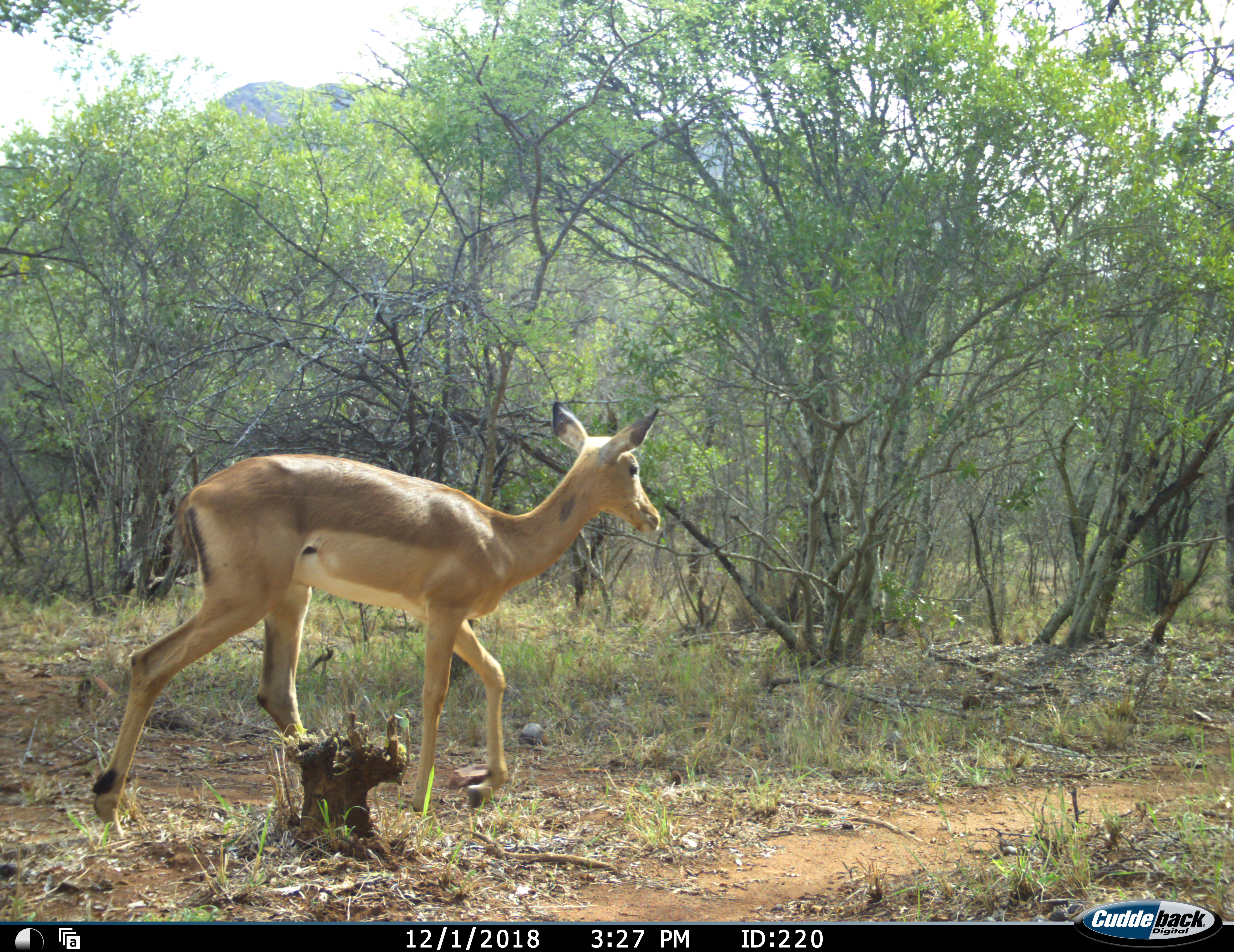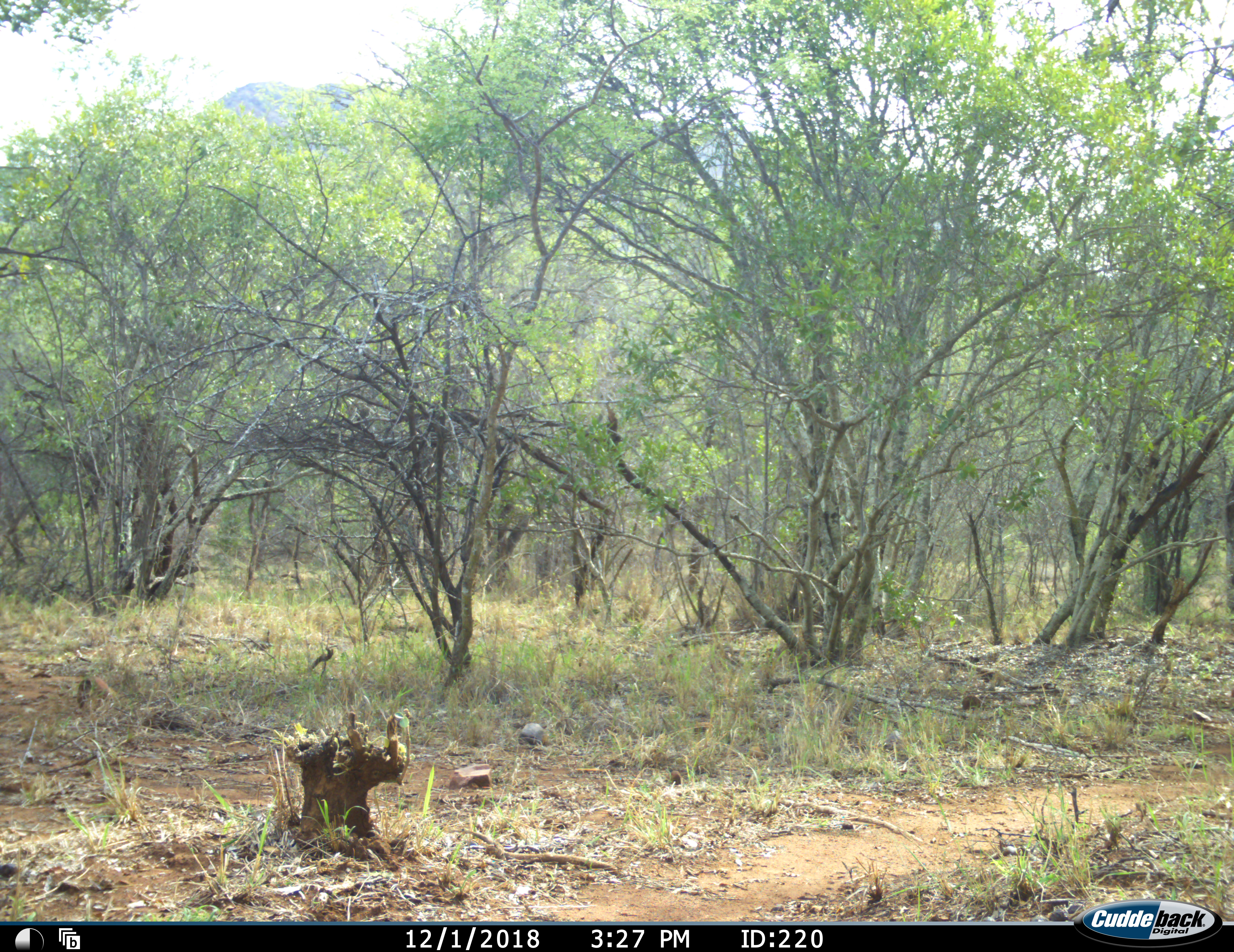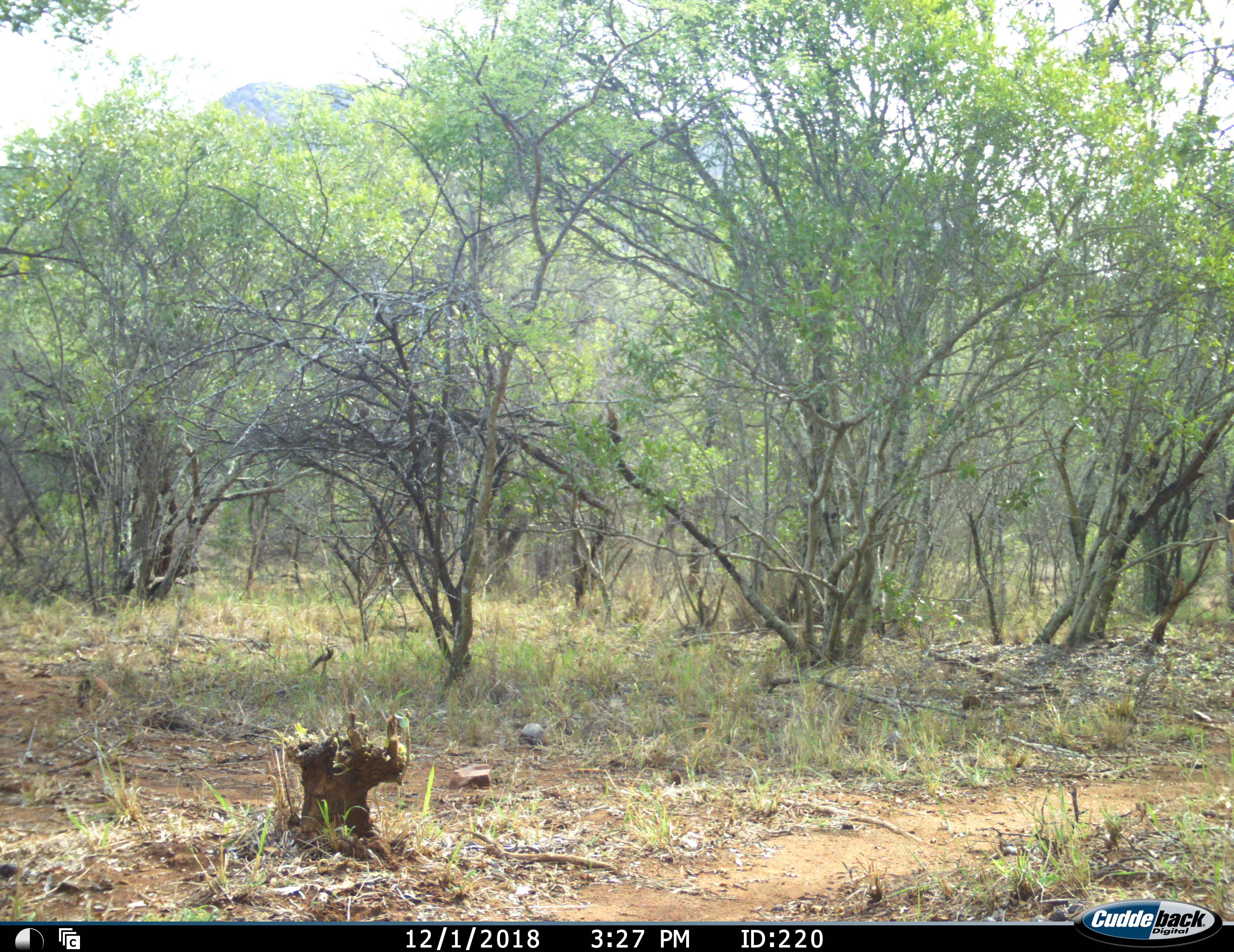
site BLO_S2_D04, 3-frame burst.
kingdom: Animalia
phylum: Chordata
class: Mammalia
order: Artiodactyla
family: Bovidae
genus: Aepyceros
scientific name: Aepyceros melampus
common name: impala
Impala (Aepyceros melampus), count 1. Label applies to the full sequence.